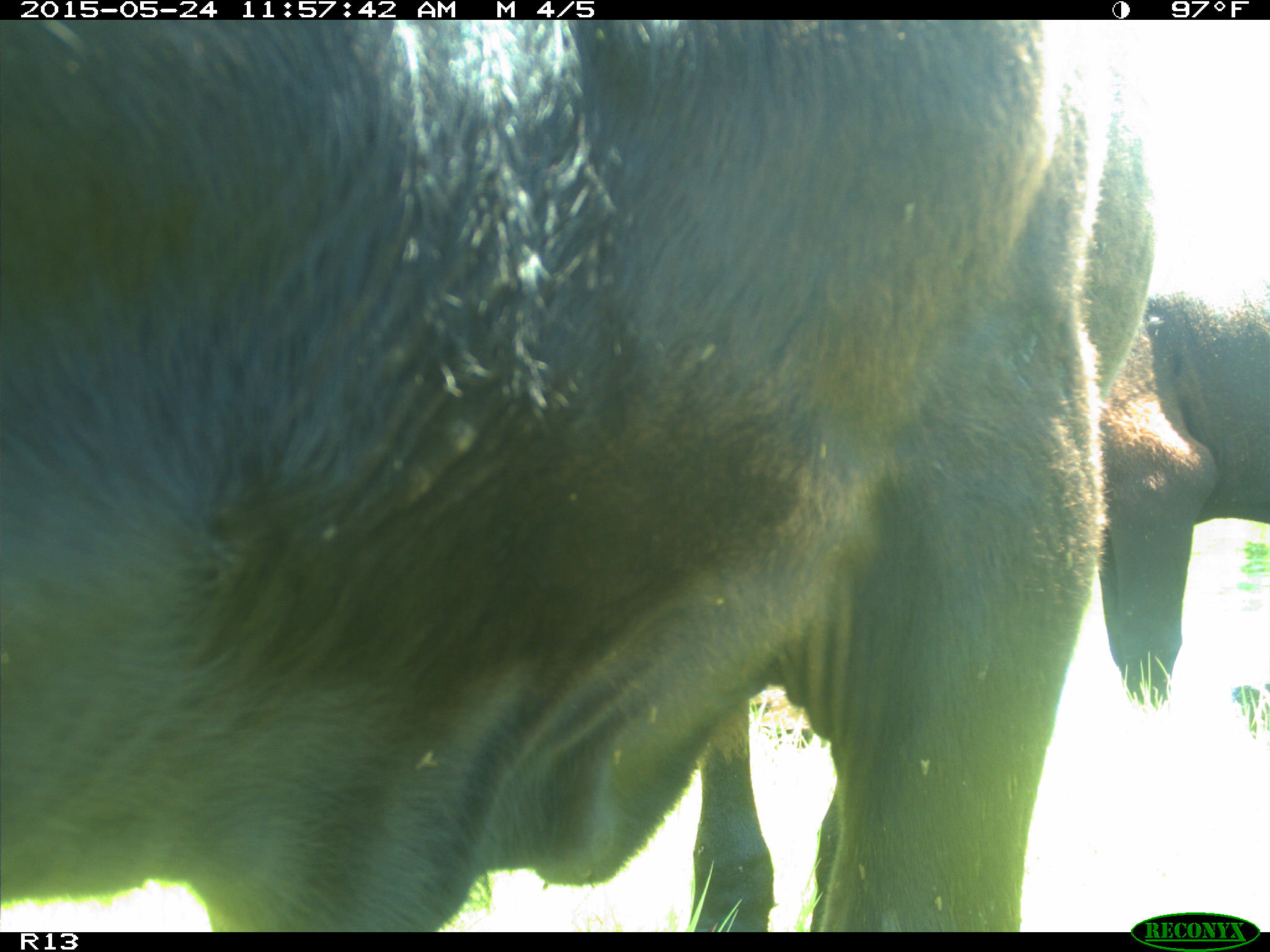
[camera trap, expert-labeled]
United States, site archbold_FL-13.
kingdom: Animalia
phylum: Chordata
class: Mammalia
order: Artiodactyla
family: Bovidae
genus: Bos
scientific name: Bos taurus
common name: domestic cow